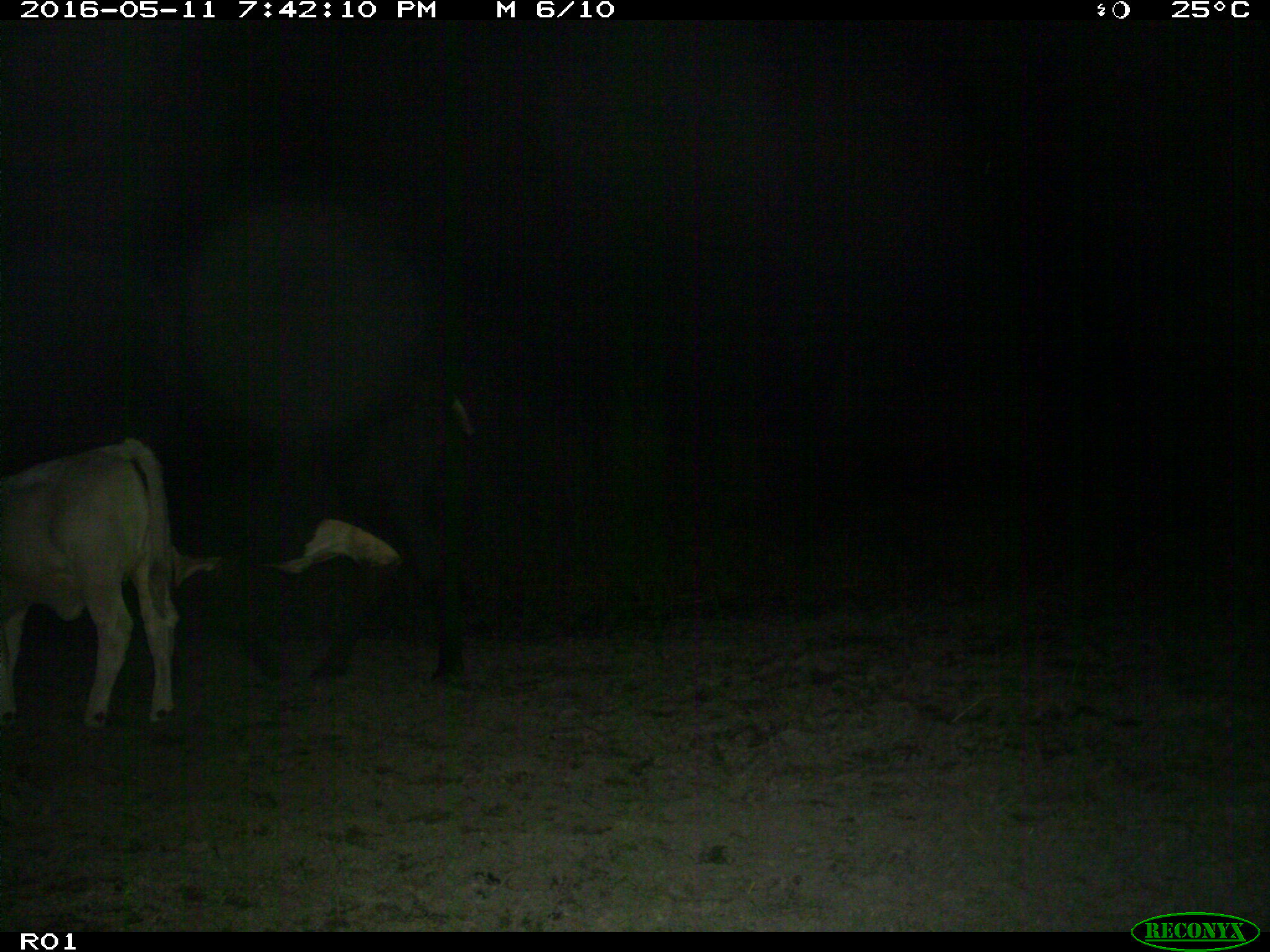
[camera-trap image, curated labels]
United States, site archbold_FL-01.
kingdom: Animalia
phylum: Chordata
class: Mammalia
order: Artiodactyla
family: Bovidae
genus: Bos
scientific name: Bos taurus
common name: domestic cow